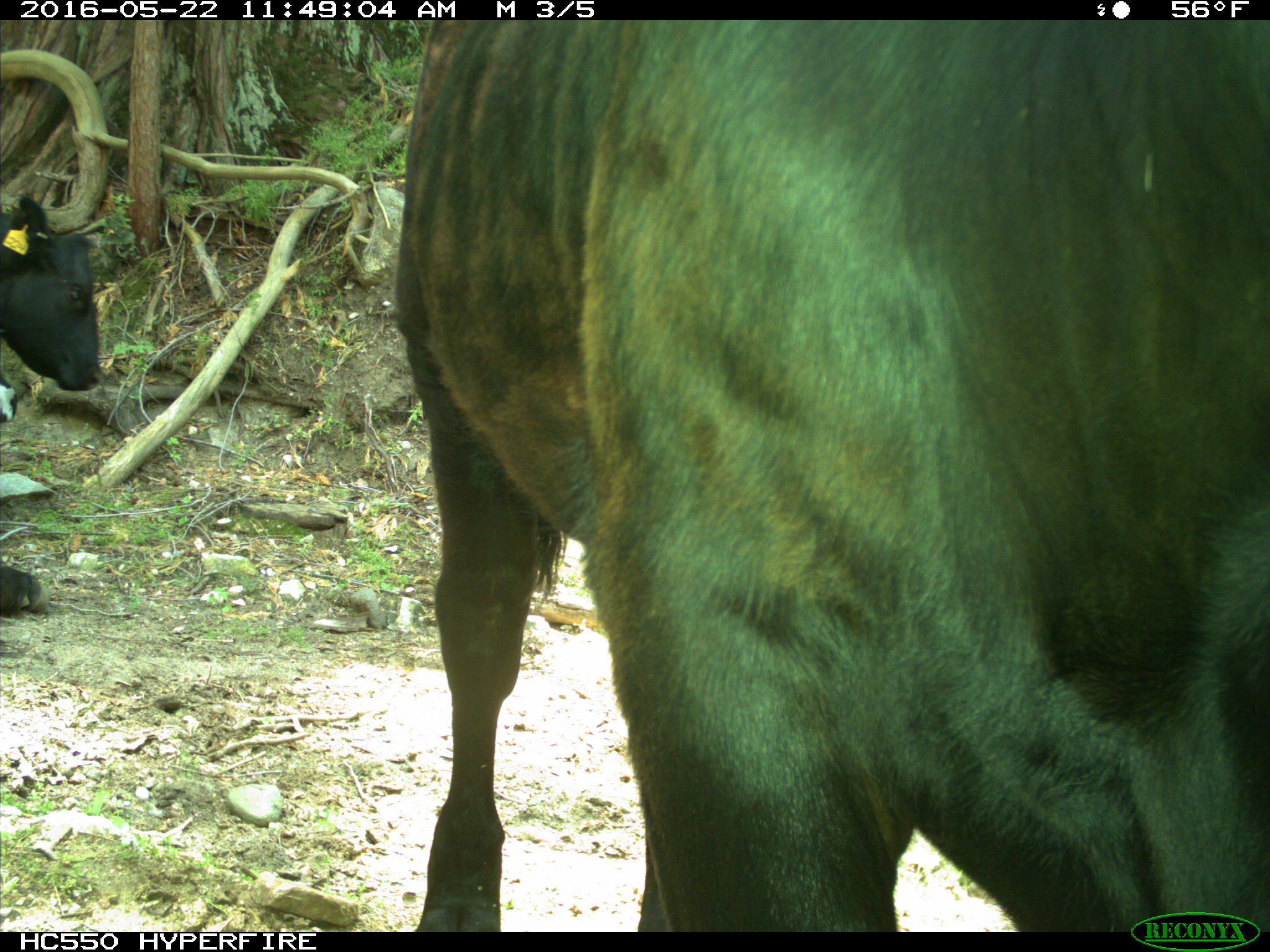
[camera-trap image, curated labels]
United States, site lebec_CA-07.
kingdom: Animalia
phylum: Chordata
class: Mammalia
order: Artiodactyla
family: Bovidae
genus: Bos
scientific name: Bos taurus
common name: domestic cow